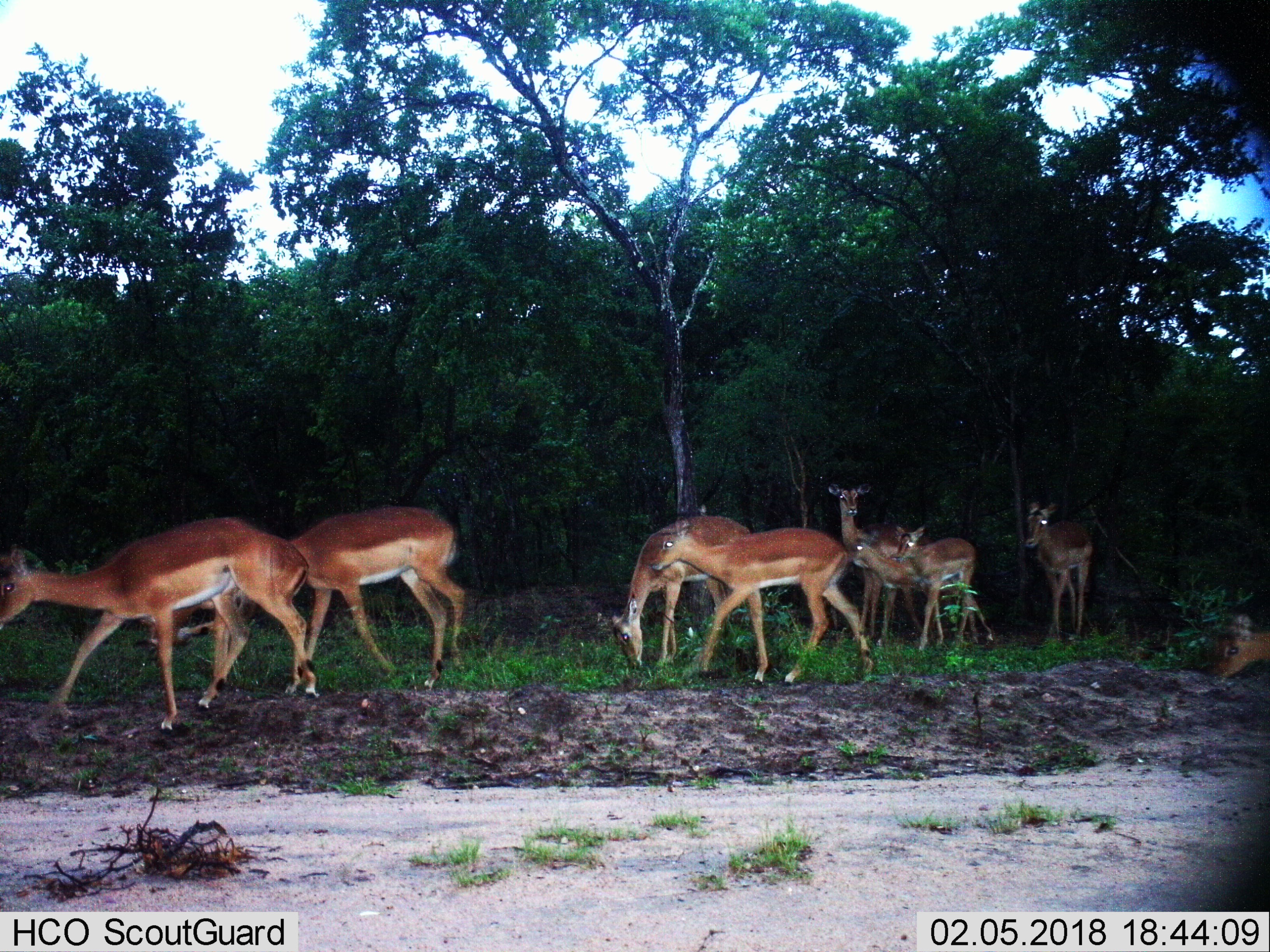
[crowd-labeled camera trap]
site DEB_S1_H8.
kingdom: Animalia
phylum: Chordata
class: Mammalia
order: Artiodactyla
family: Bovidae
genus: Aepyceros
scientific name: Aepyceros melampus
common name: impala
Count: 10.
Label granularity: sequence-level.